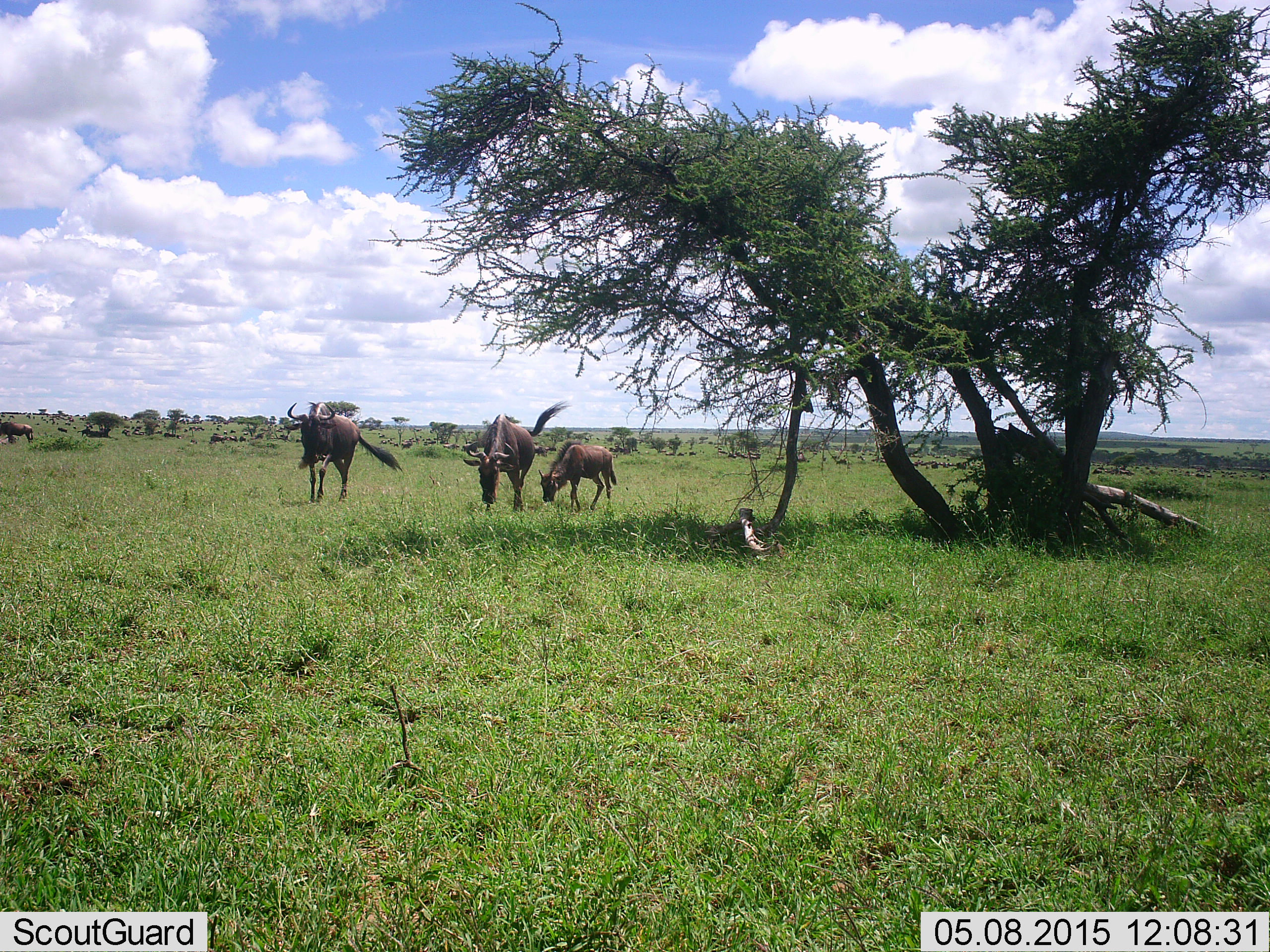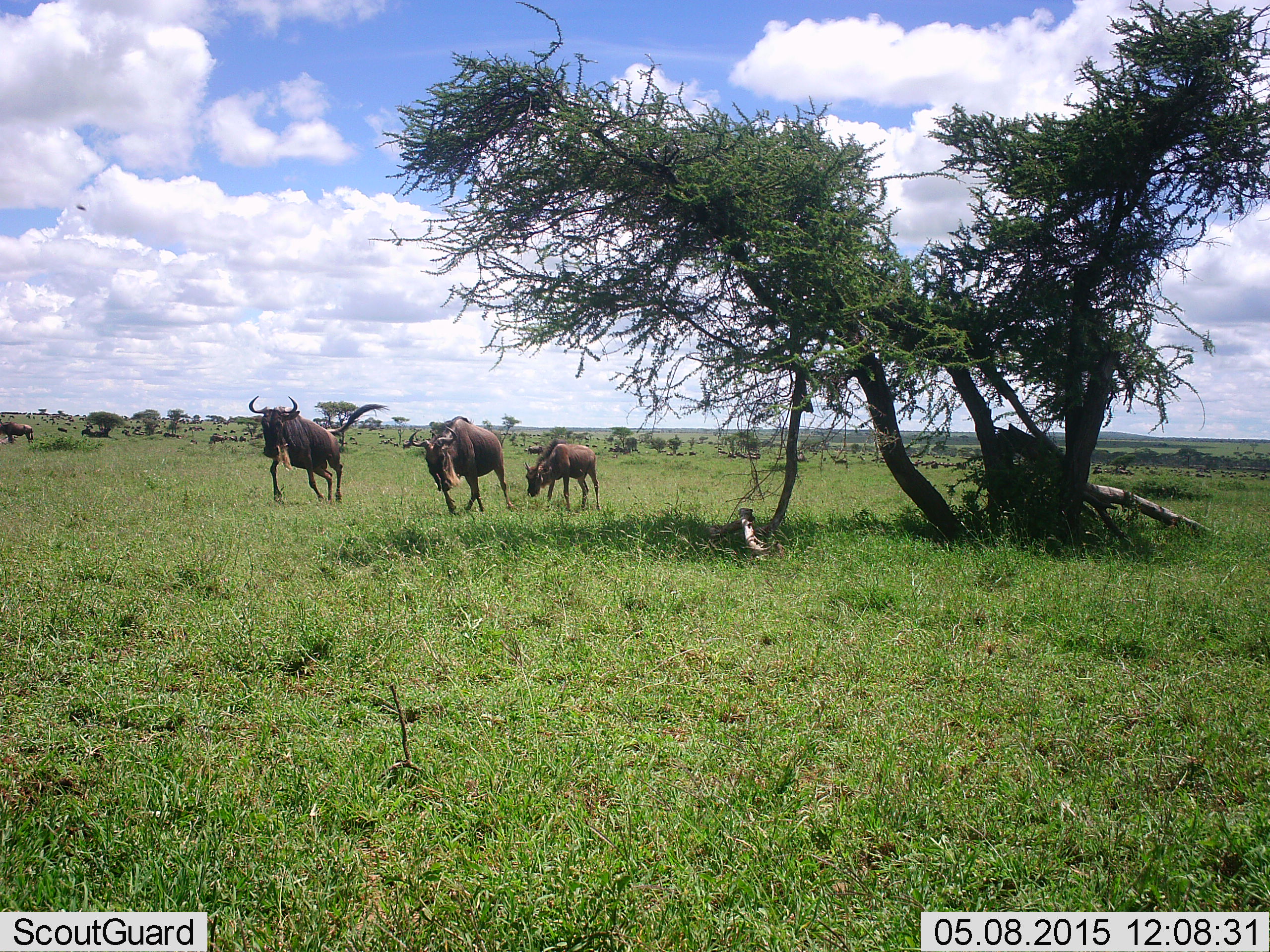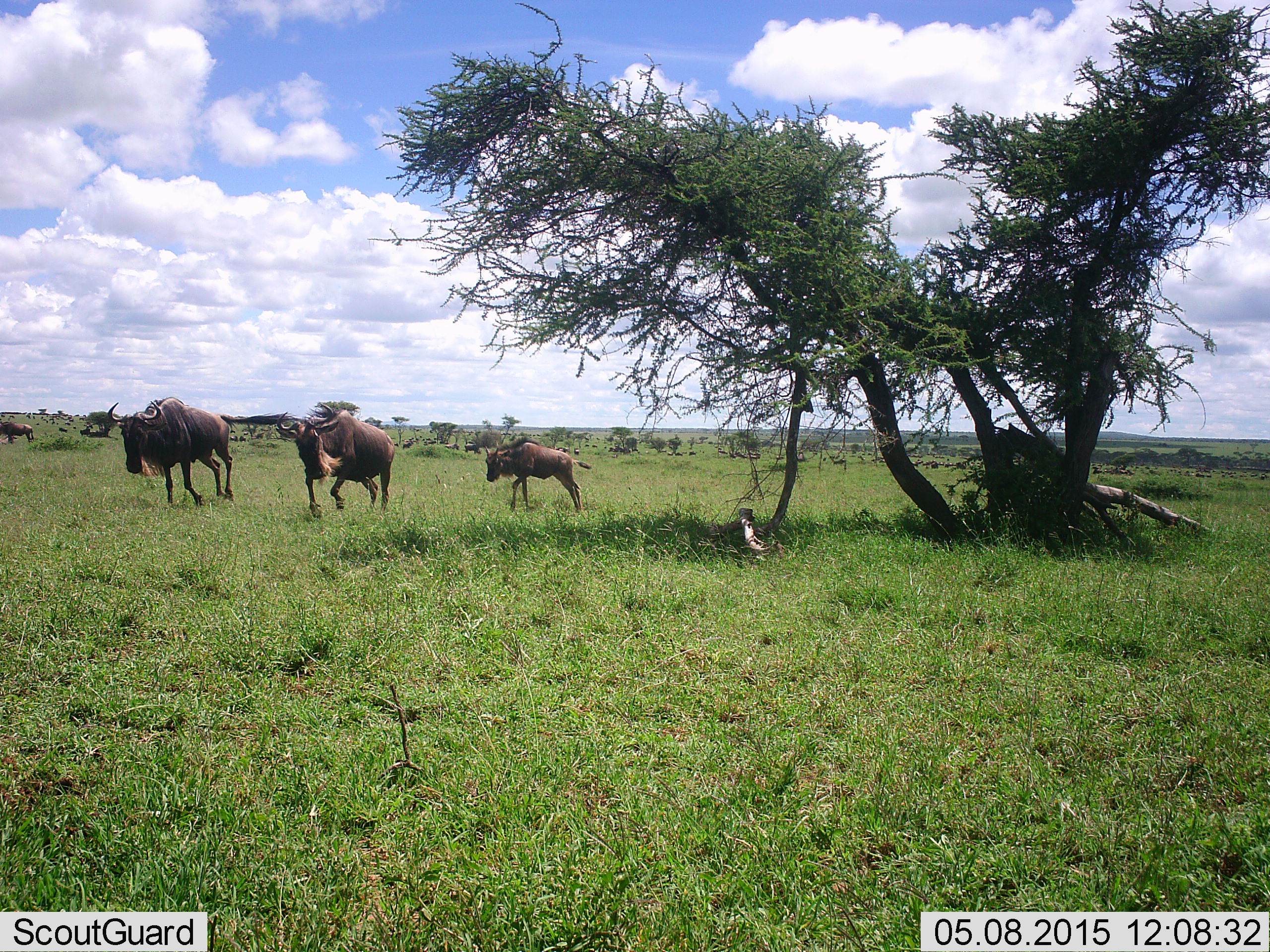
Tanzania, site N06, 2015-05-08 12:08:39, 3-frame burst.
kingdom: Animalia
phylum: Chordata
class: Mammalia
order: Artiodactyla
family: Bovidae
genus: Connochaetes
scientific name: Connochaetes taurinus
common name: blue wildebeest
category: wildebeest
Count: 4.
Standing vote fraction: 40%.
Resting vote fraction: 10%.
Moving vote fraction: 100%.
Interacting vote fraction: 10%.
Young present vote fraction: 30%.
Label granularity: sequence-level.